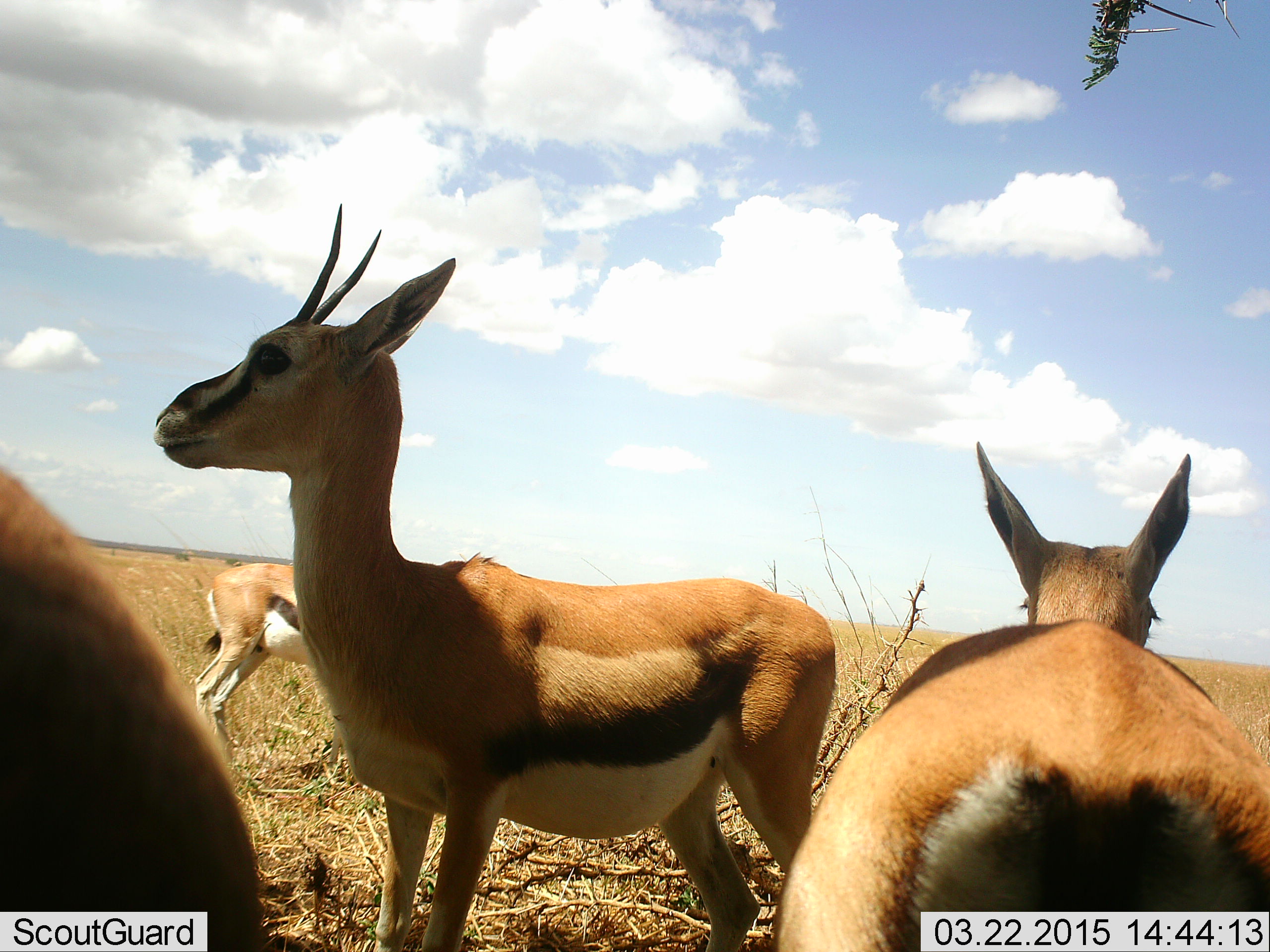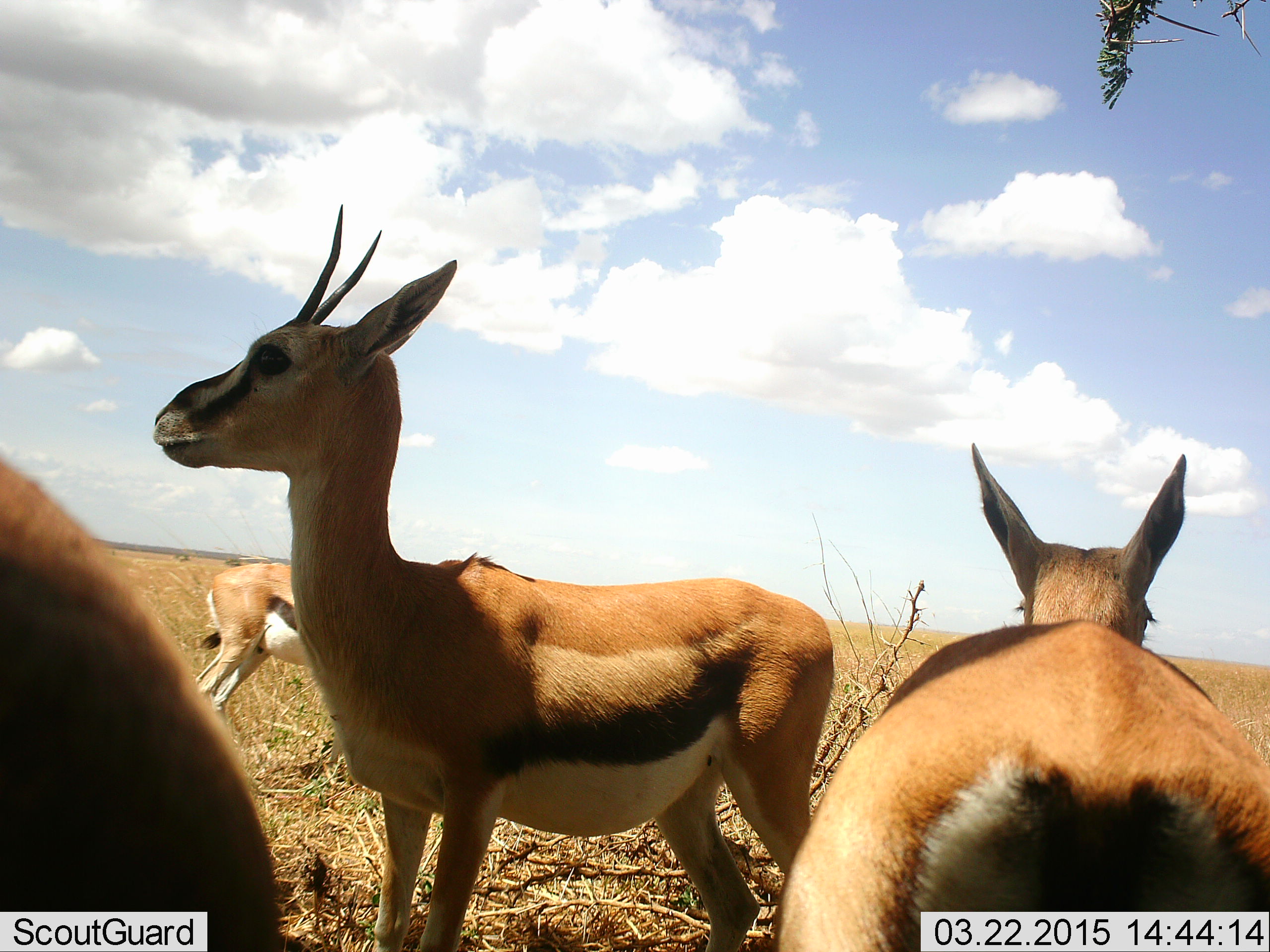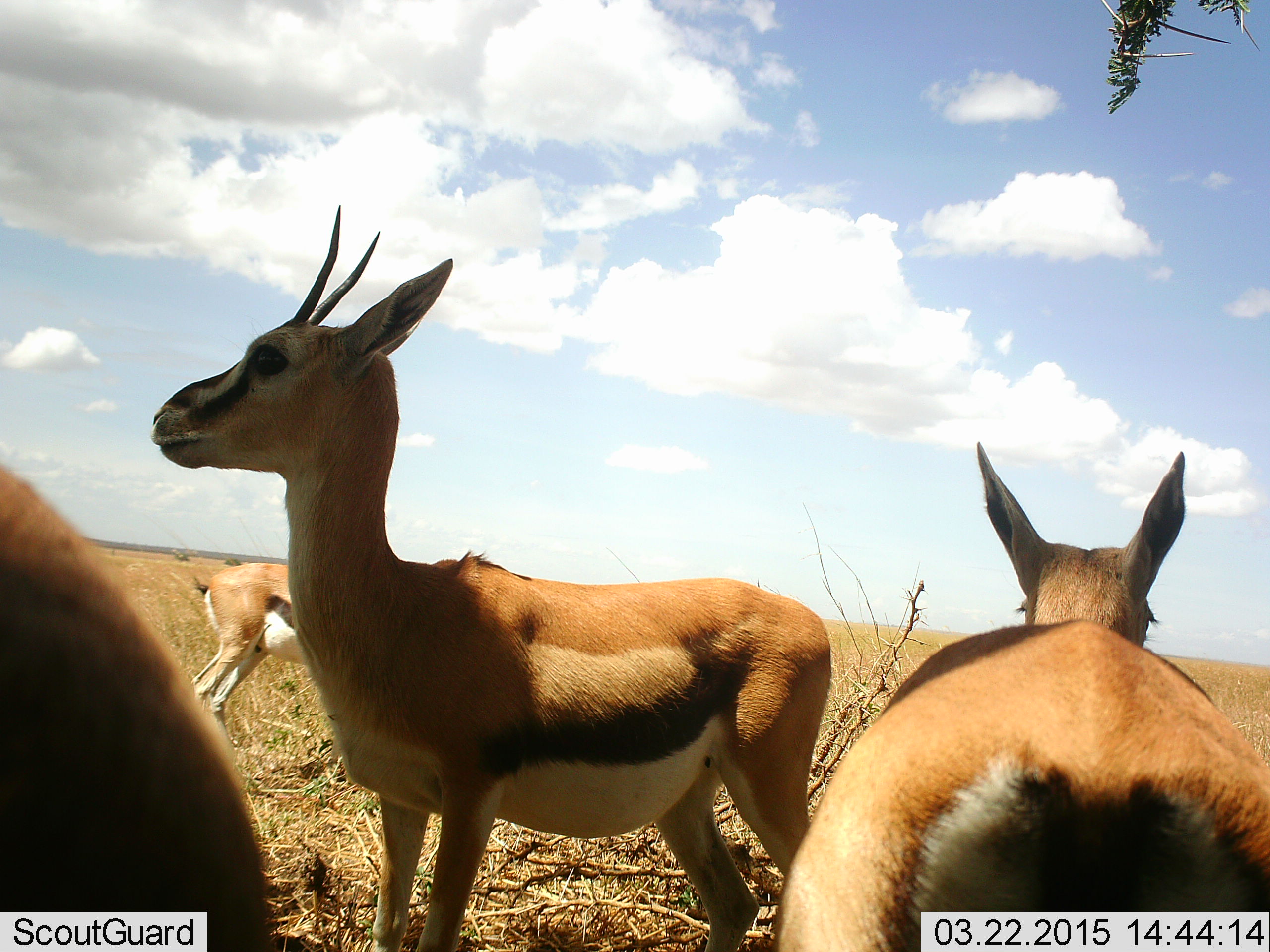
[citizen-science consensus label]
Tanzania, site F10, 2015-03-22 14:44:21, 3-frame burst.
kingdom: Animalia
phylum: Chordata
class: Mammalia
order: Artiodactyla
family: Bovidae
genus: Eudorcas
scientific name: Eudorcas thomsonii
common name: thomson's gazelle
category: gazellethomsons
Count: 4.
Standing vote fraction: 100%.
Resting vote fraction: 0%.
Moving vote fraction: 0%.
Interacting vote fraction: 0%.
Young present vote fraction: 0%.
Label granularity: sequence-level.